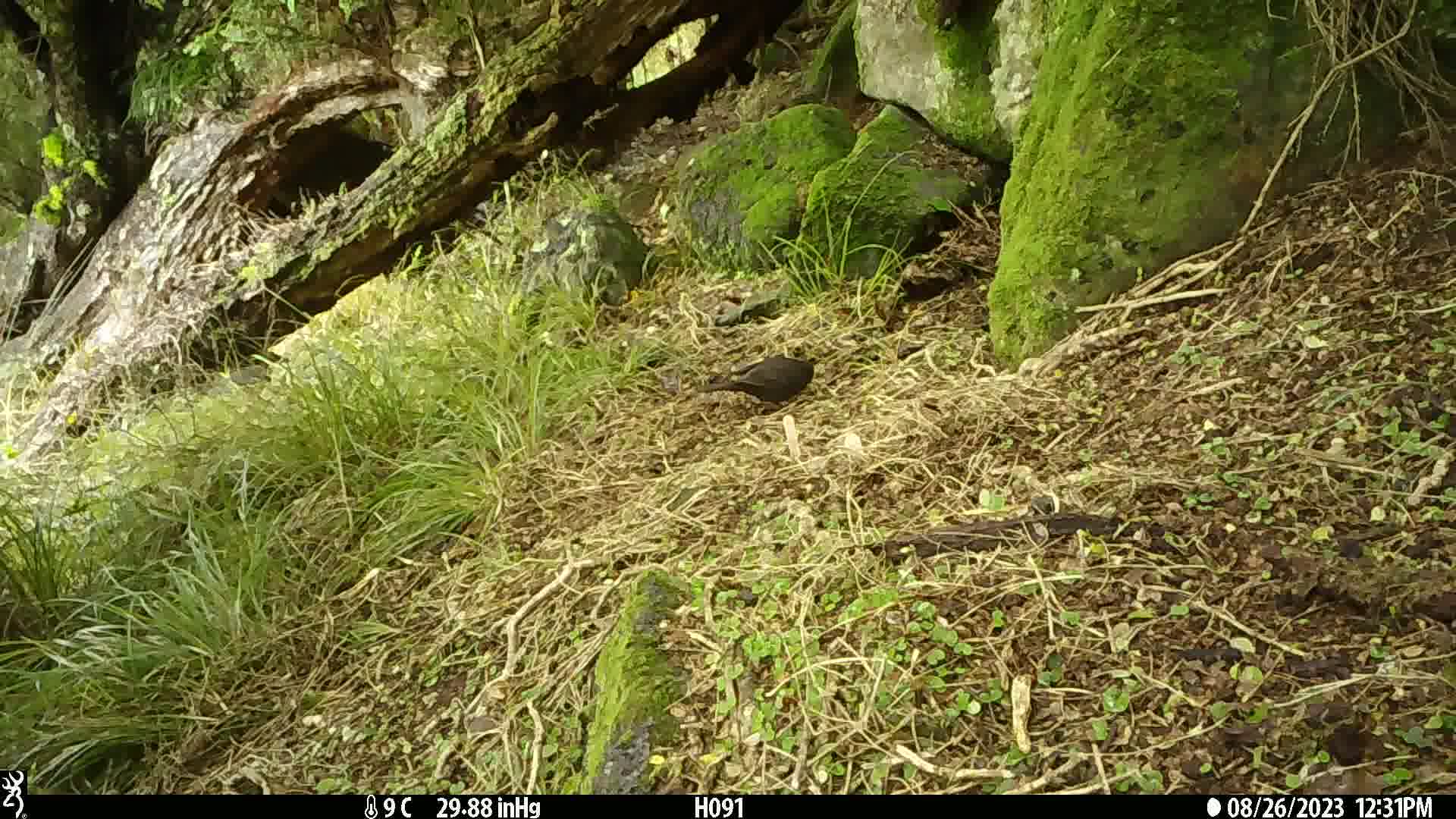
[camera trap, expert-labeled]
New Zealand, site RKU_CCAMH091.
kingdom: Animalia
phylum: Chordata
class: Aves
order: Passeriformes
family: Turdidae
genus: Turdus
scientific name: Turdus merula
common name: eurasian blackbird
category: blackbird